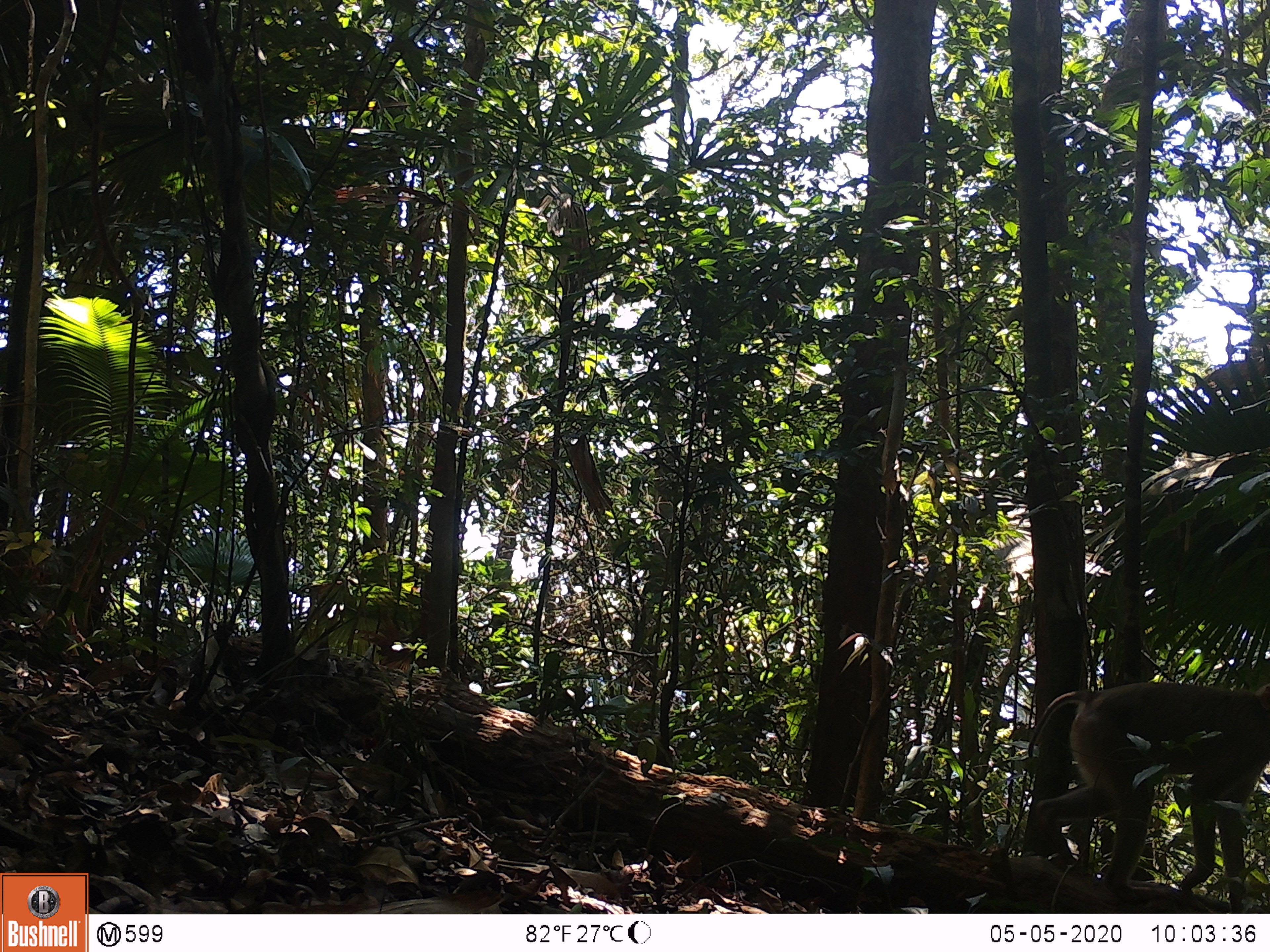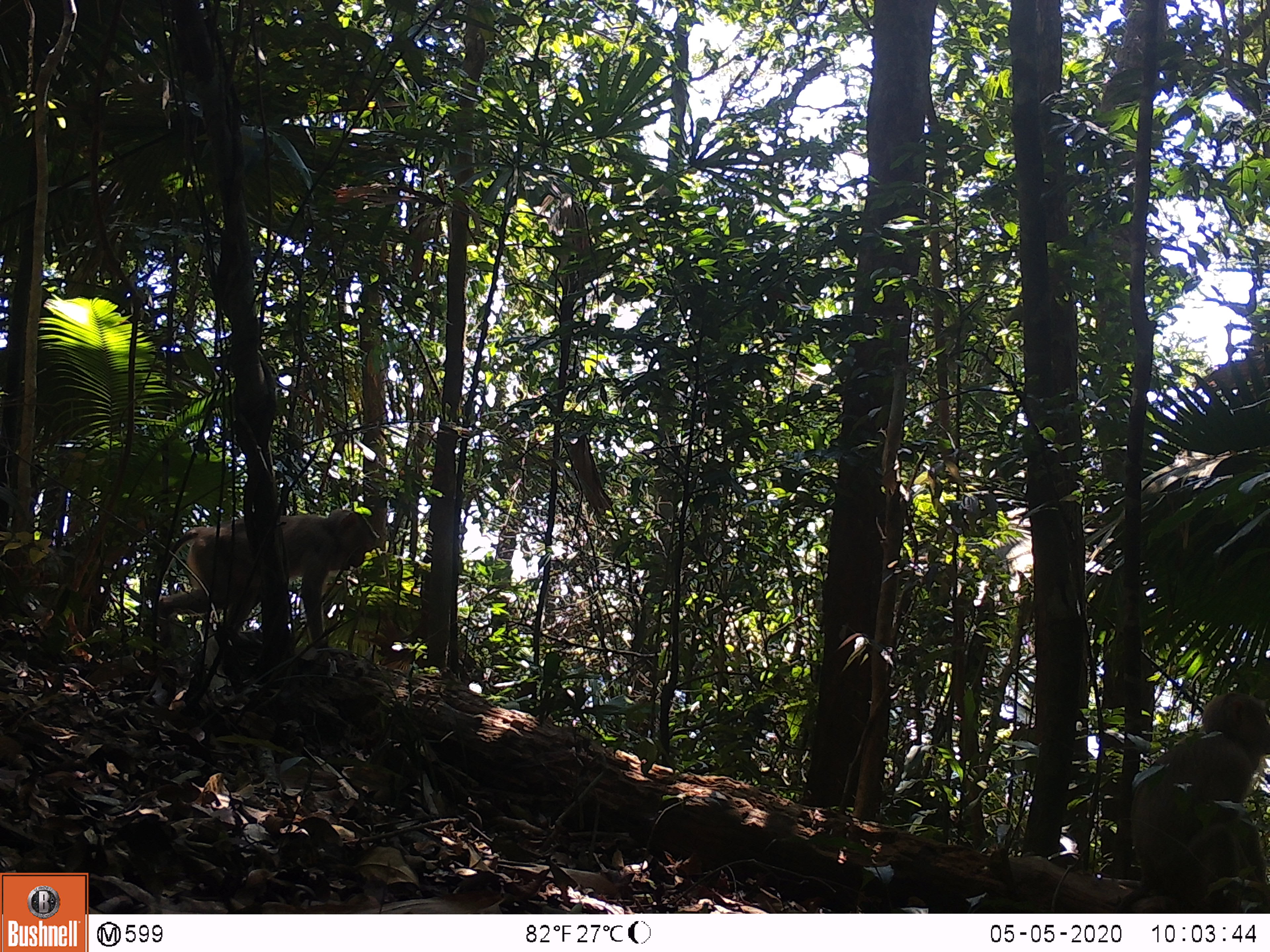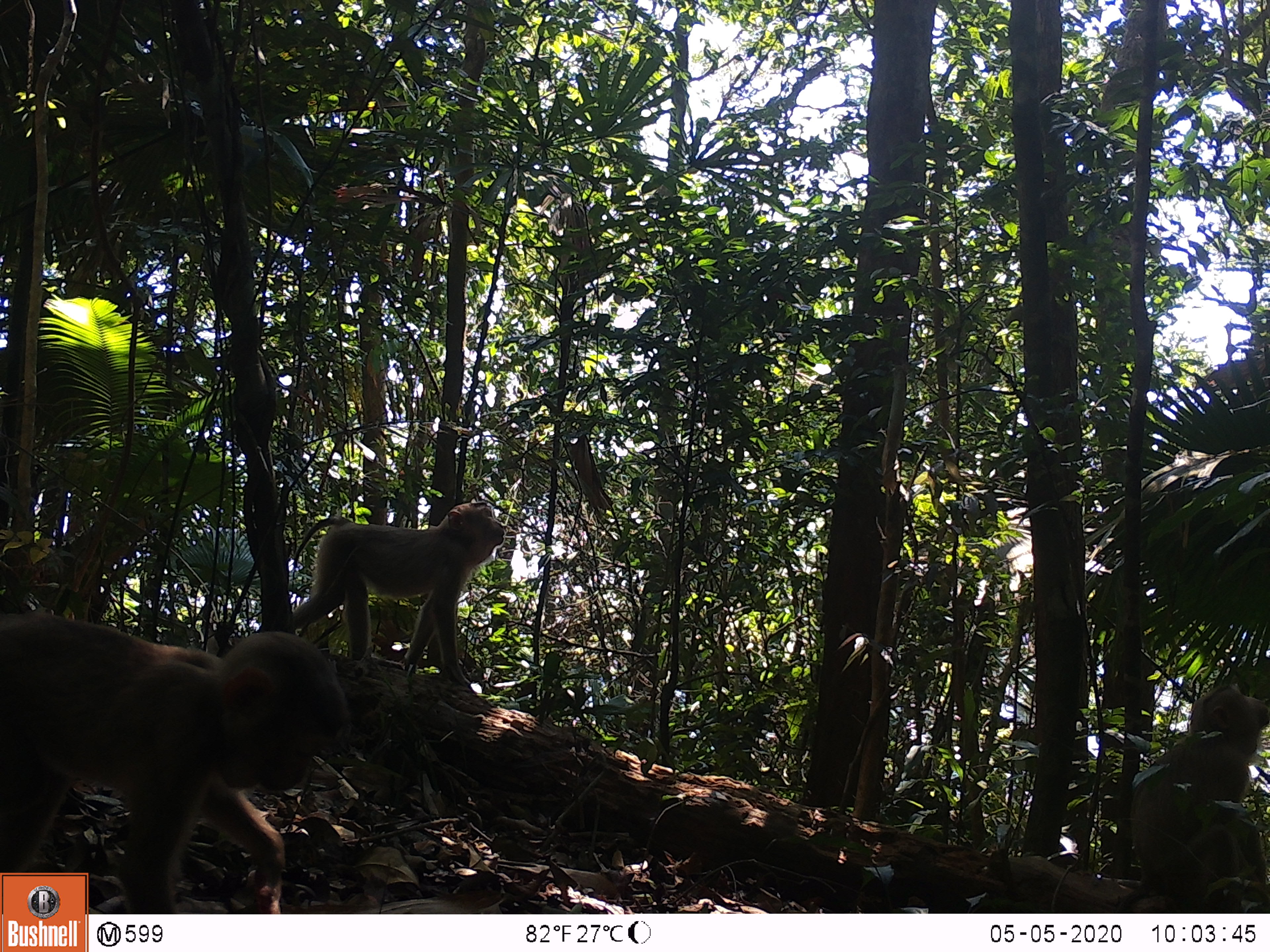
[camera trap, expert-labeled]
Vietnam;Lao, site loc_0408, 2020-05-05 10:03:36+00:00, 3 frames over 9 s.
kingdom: Animalia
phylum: Chordata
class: Mammalia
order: Primates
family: Cercopithecidae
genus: Macaca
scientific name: Macaca nemestrina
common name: pig-tailed macaque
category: pig tailed macaque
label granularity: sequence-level